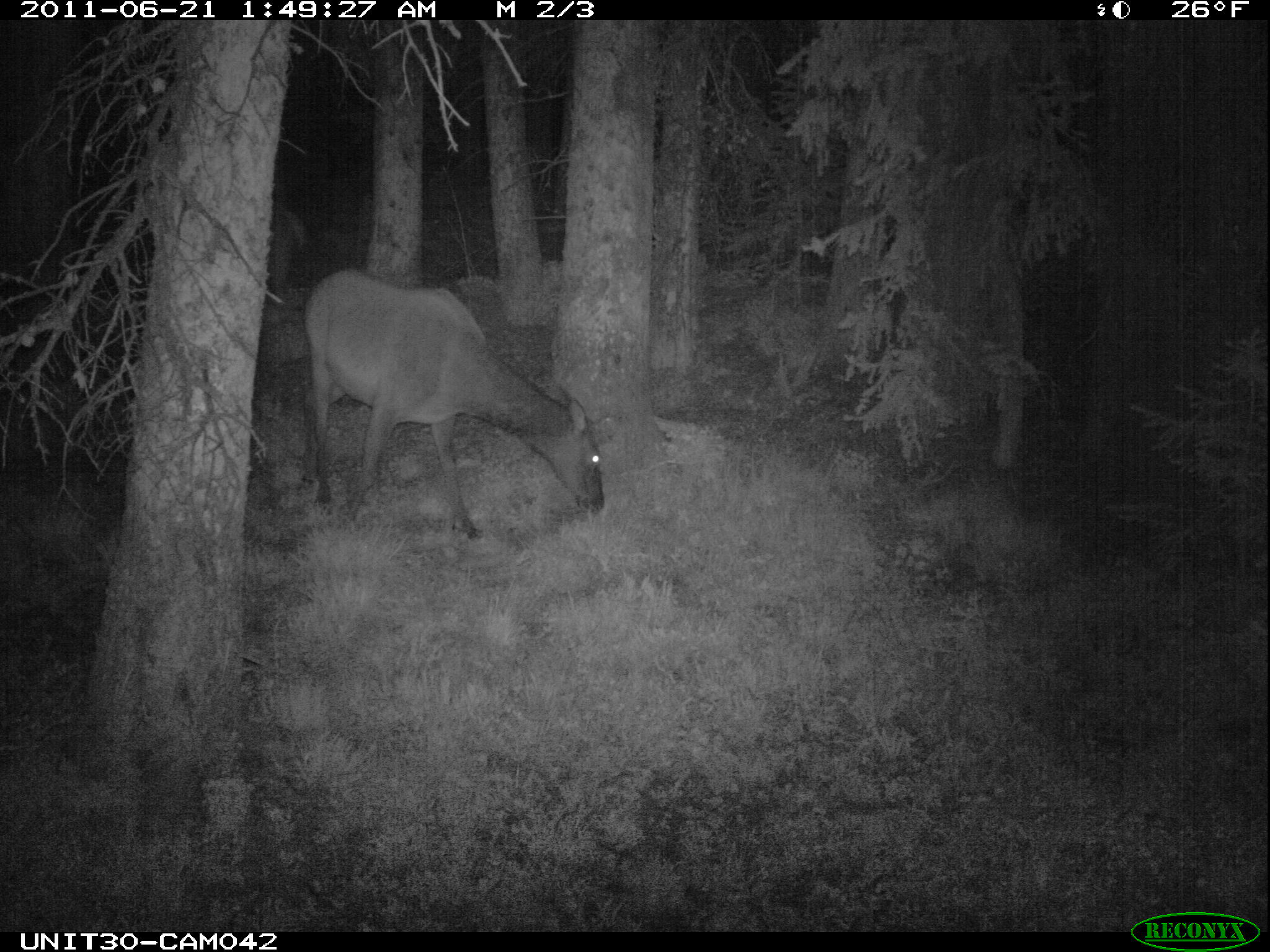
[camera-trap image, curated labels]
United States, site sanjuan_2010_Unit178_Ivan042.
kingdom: Animalia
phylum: Chordata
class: Mammalia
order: Artiodactyla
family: Cervidae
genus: Cervus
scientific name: Cervus elaphus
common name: red deer